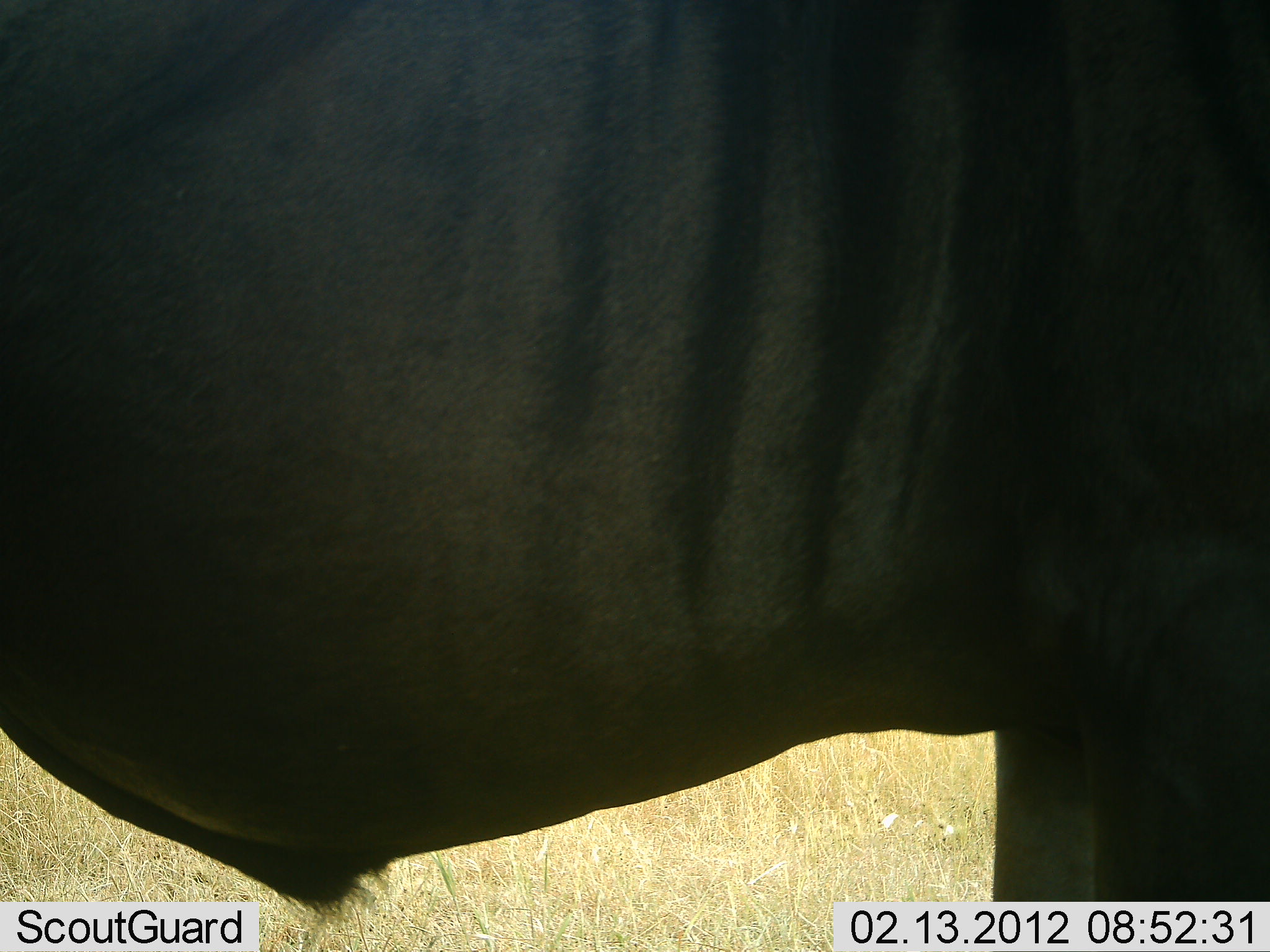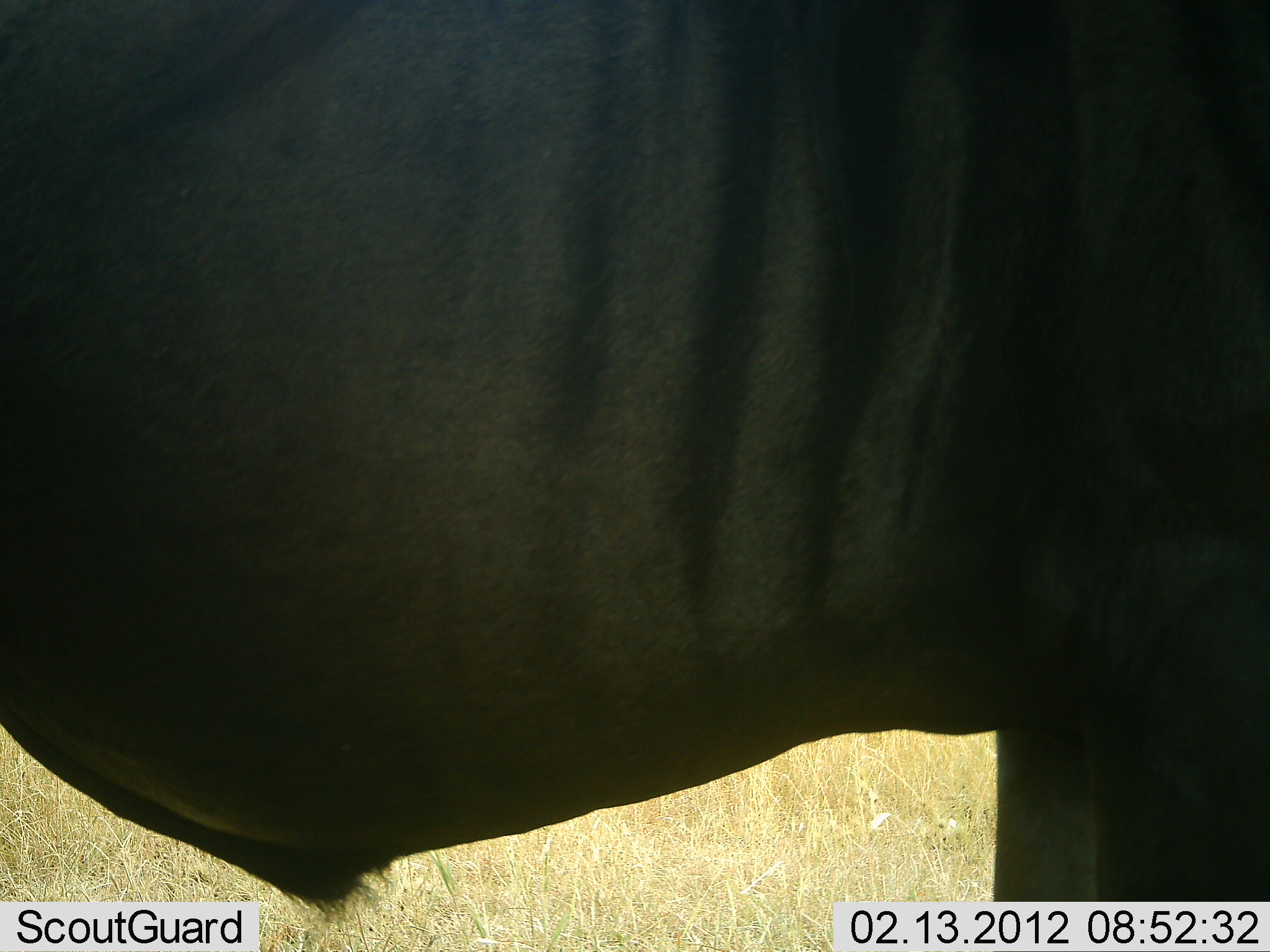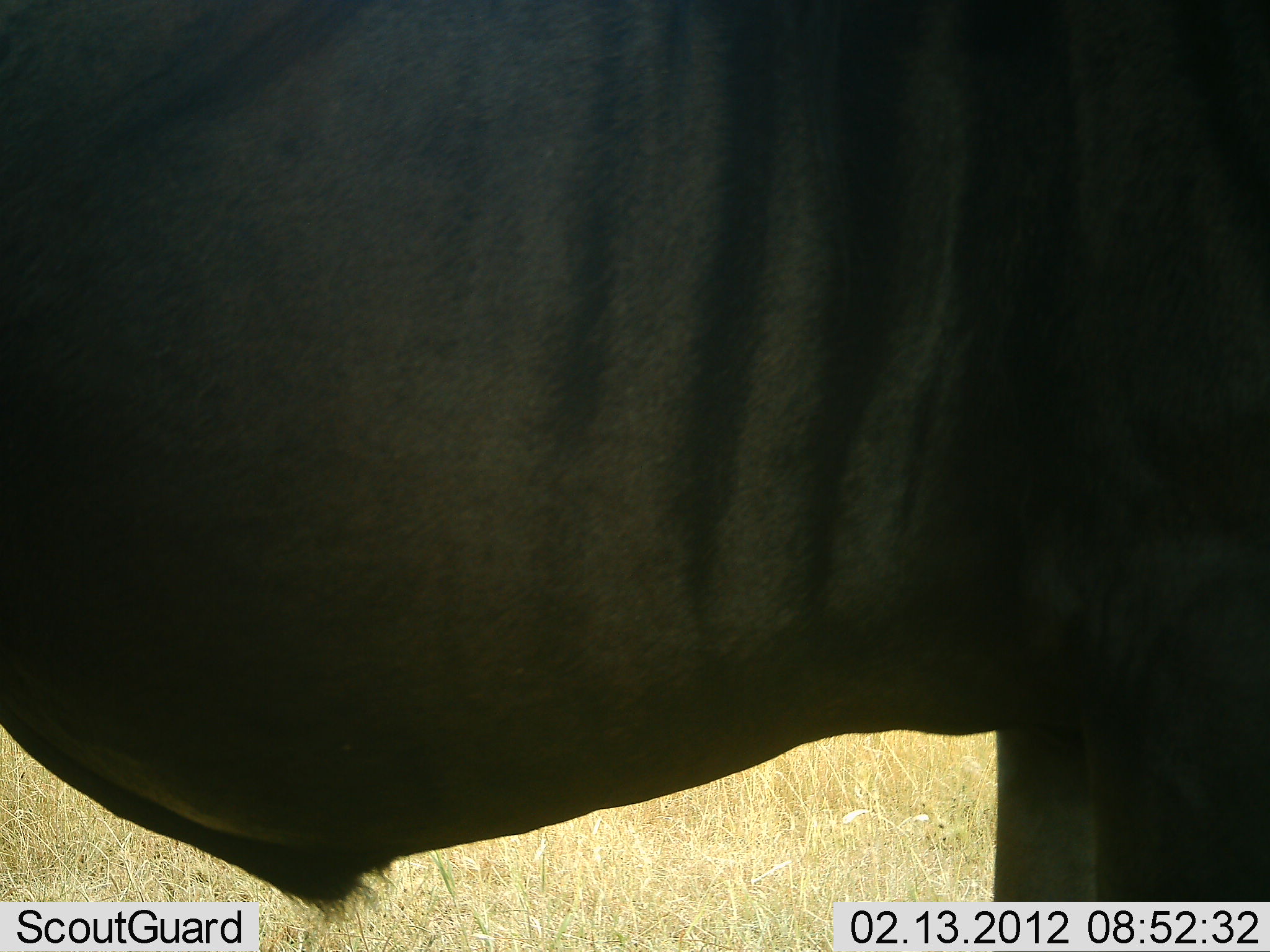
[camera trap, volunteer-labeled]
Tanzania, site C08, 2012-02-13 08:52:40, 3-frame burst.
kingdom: Animalia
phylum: Chordata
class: Mammalia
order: Artiodactyla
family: Bovidae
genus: Connochaetes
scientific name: Connochaetes taurinus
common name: blue wildebeest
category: wildebeest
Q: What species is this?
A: Wildebeest (blue wildebeest) (Connochaetes taurinus).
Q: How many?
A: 1.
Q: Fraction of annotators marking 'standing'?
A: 100%.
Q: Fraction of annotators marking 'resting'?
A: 0%.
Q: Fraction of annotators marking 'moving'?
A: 0%.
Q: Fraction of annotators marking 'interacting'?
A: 0%.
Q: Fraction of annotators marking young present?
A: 0%.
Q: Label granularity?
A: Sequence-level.